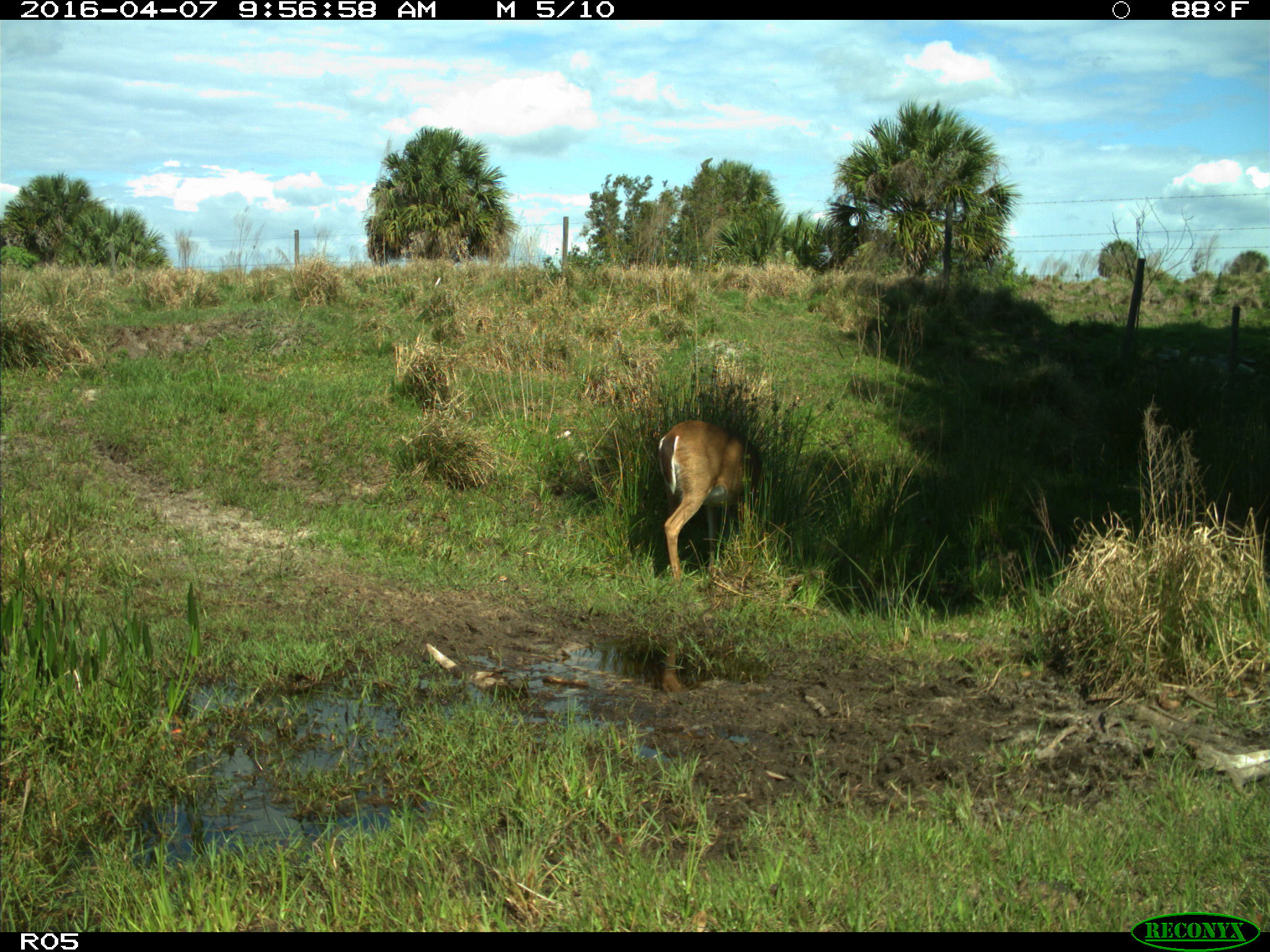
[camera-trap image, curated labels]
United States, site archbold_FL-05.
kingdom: Animalia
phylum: Chordata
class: Mammalia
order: Artiodactyla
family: Cervidae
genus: Odocoileus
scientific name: Odocoileus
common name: deer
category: unidentified deer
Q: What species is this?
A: Unidentified deer (deer) (Odocoileus).